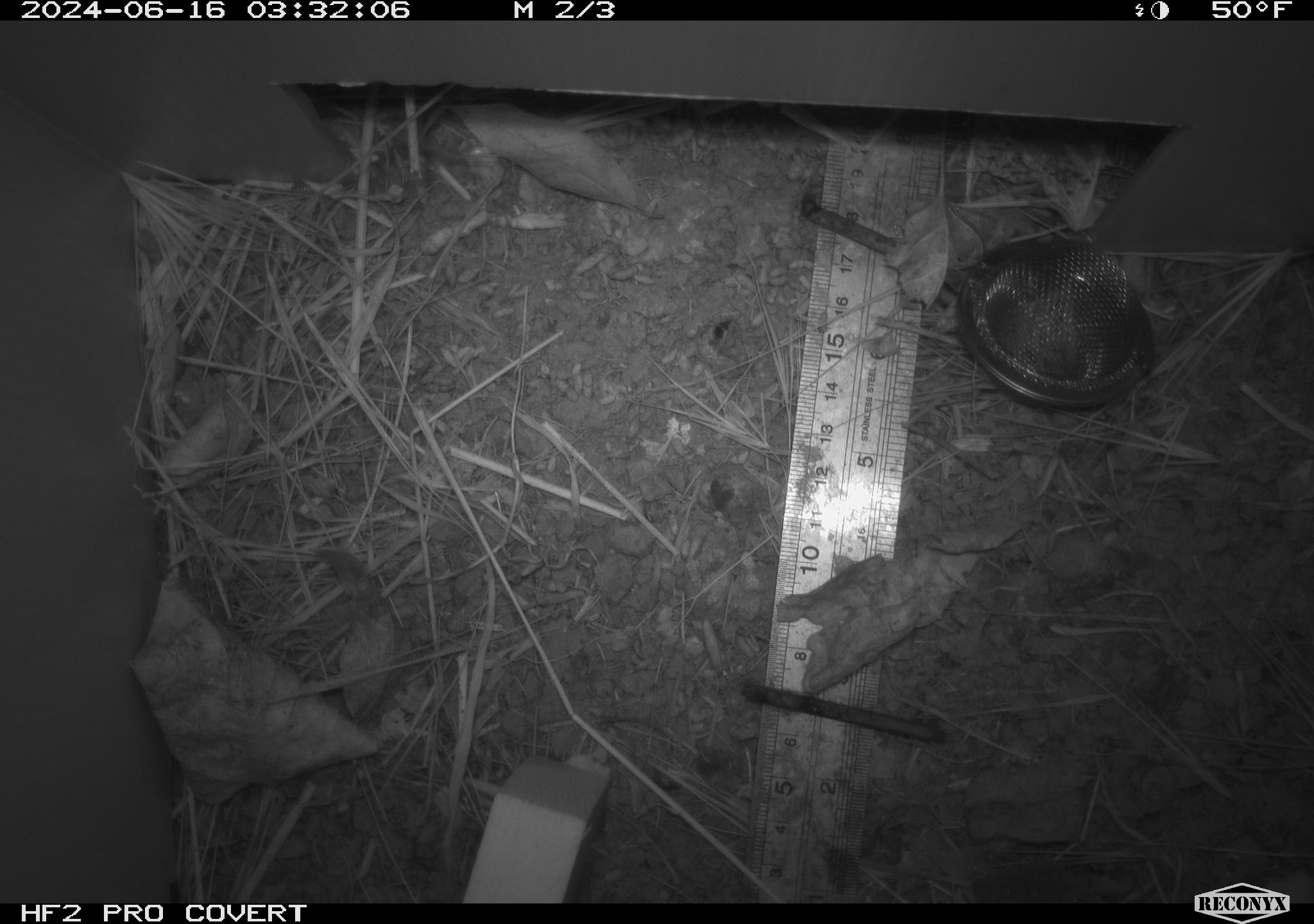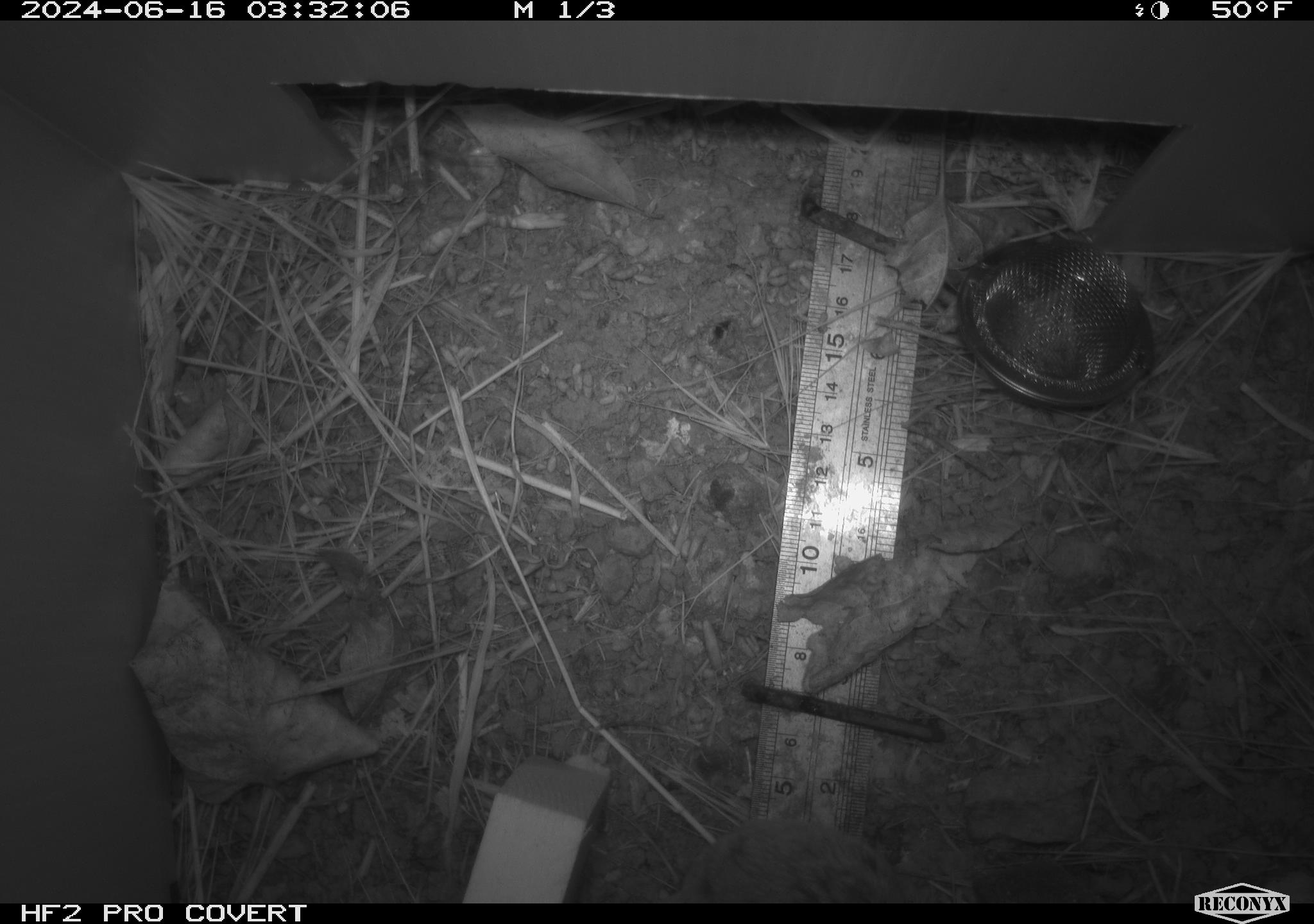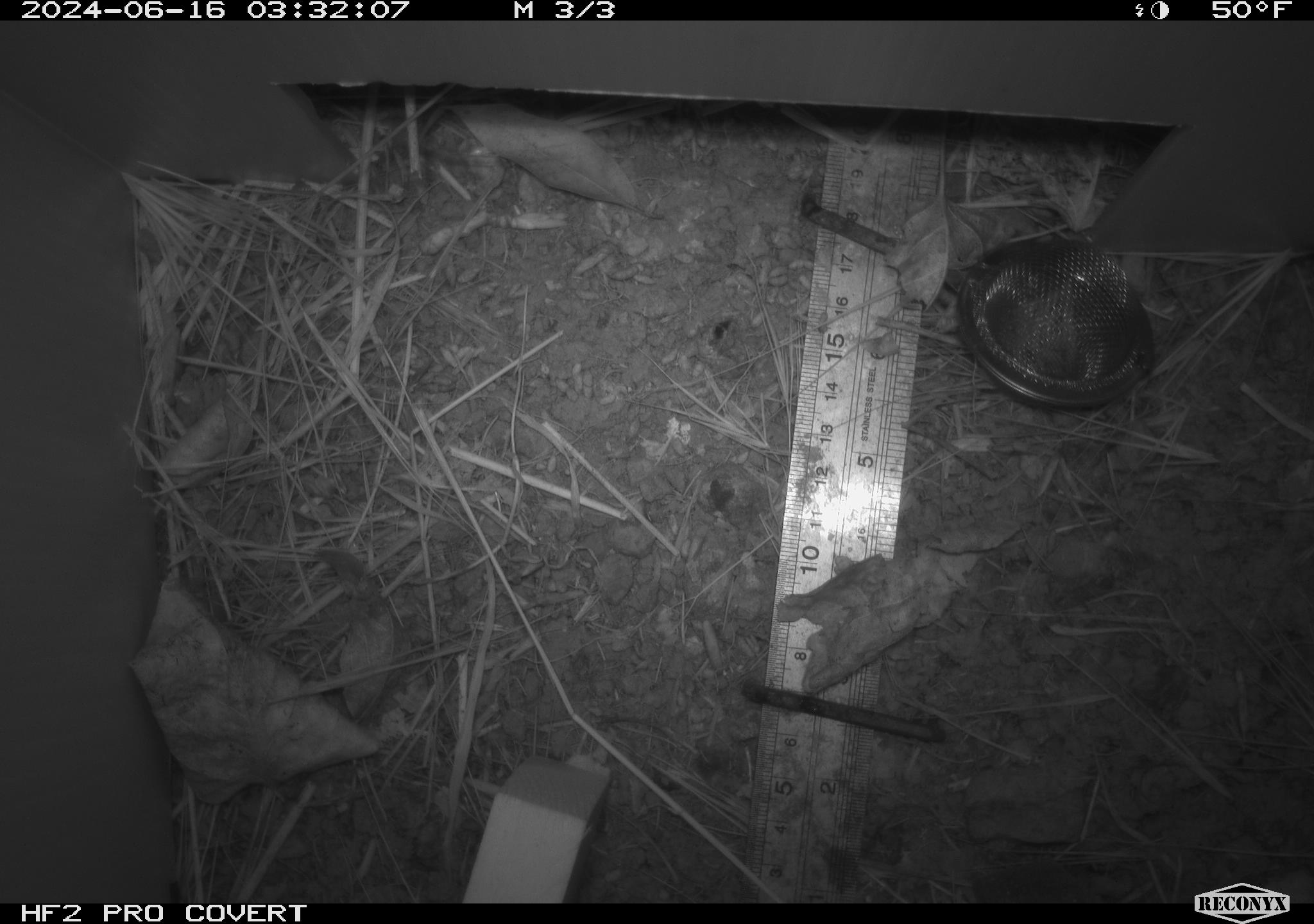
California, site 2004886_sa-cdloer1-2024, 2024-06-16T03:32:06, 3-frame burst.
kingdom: Animalia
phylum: Chordata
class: Mammalia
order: Rodentia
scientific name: Rodentia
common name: mouse species